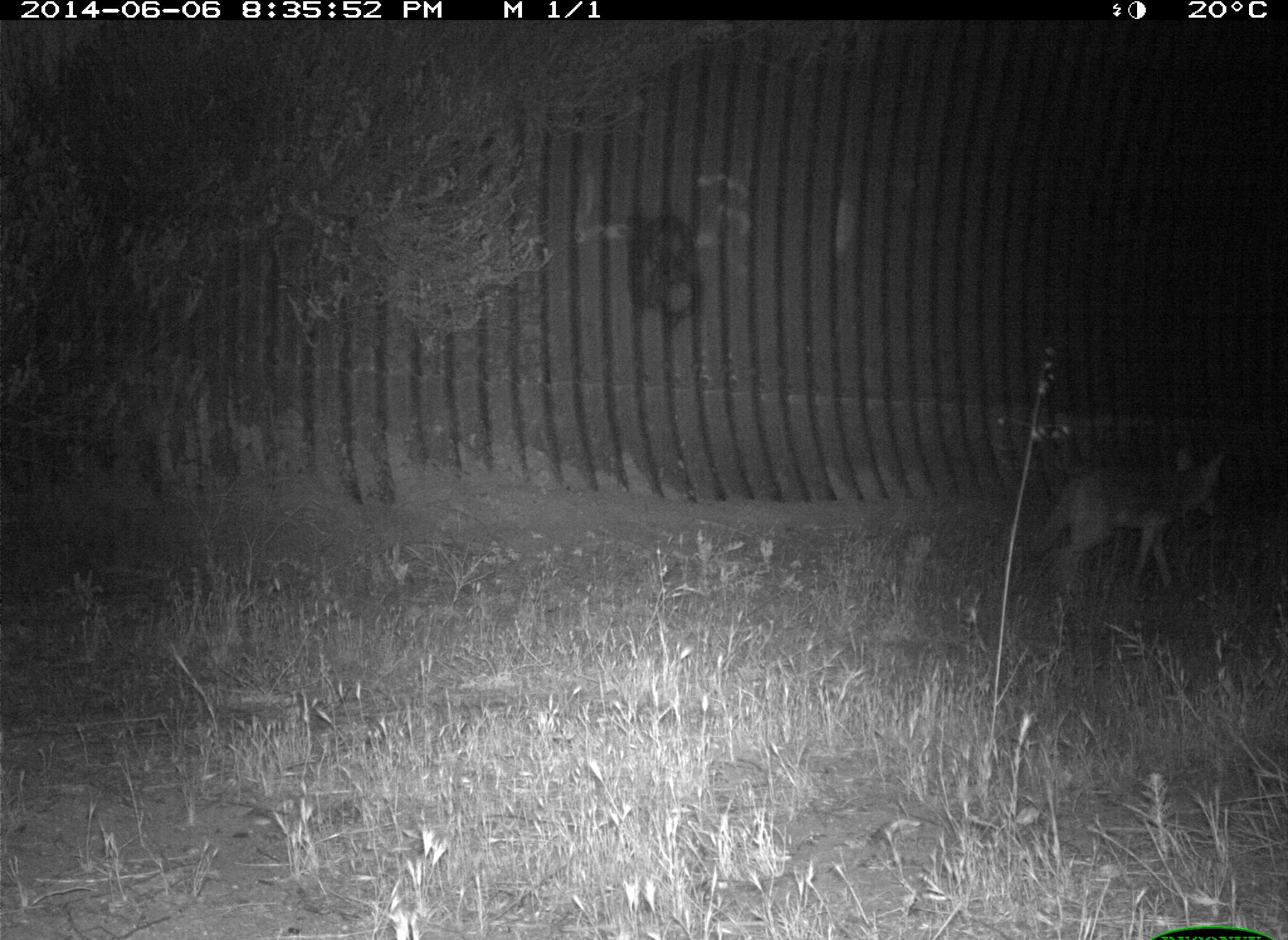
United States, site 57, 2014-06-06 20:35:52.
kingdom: Animalia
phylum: Chordata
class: Mammalia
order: Carnivora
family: Canidae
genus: Canis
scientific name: Canis latrans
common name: coyote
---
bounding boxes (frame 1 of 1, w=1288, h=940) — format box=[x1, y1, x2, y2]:
coyote: box=[1031, 442, 1228, 601]